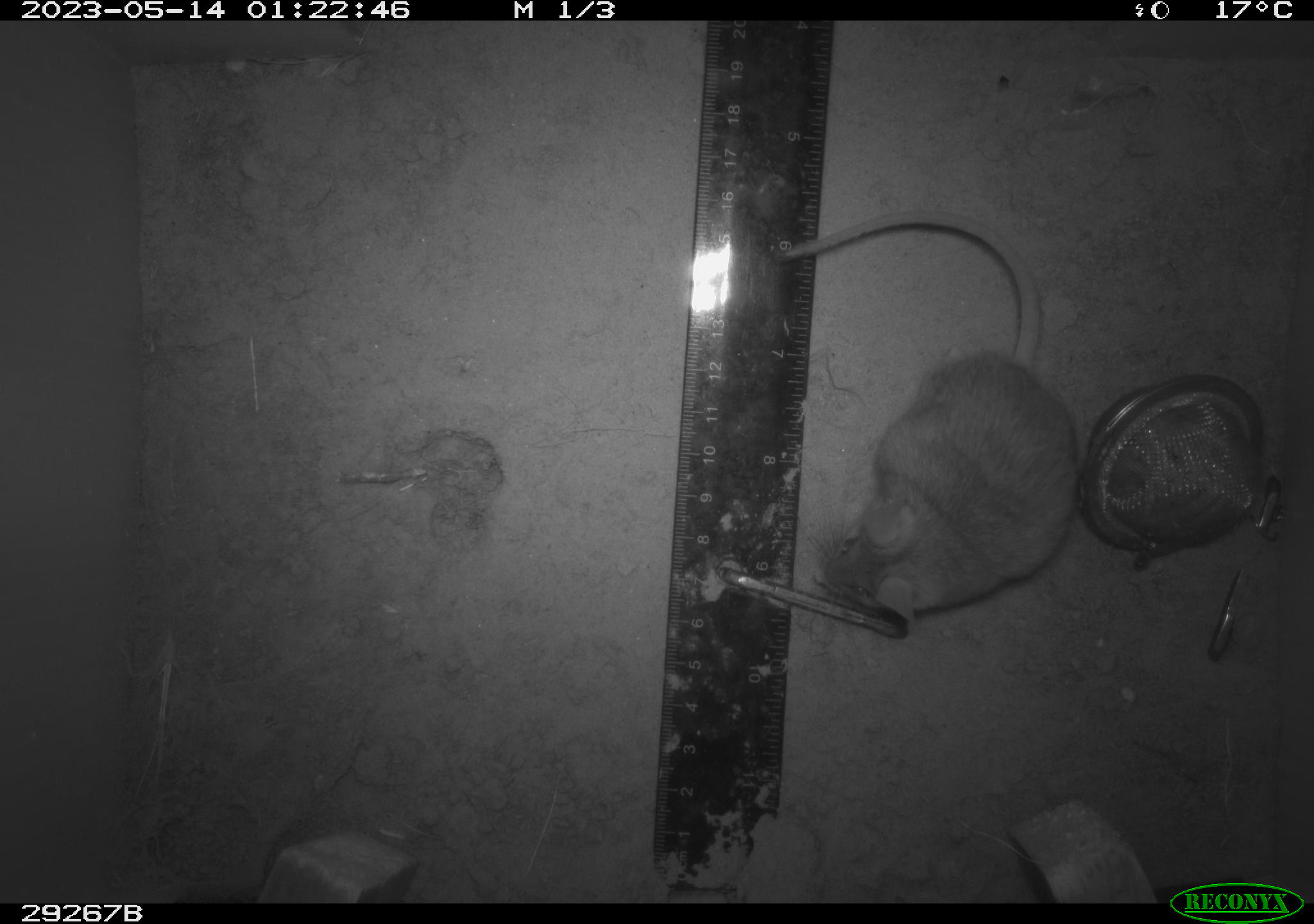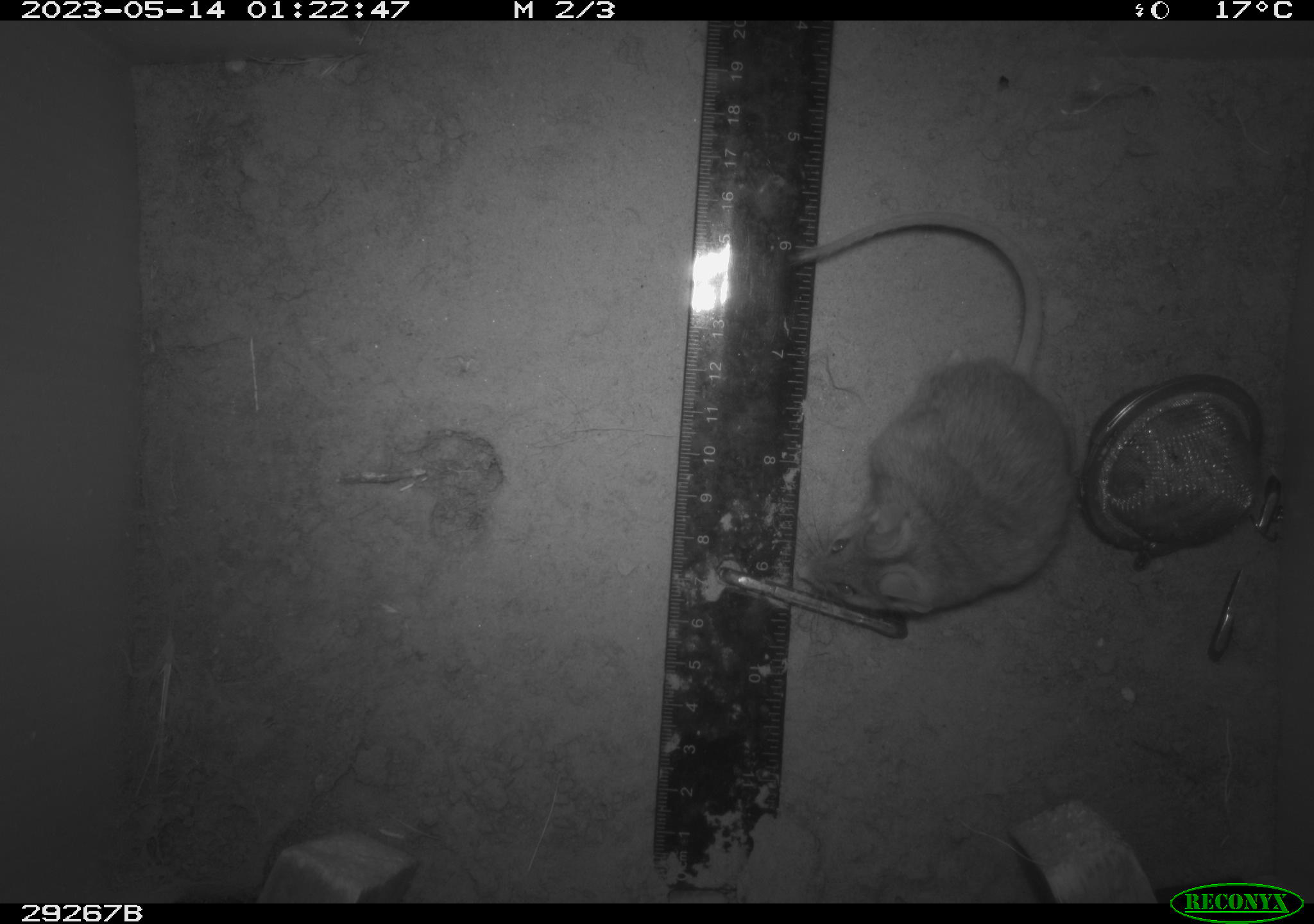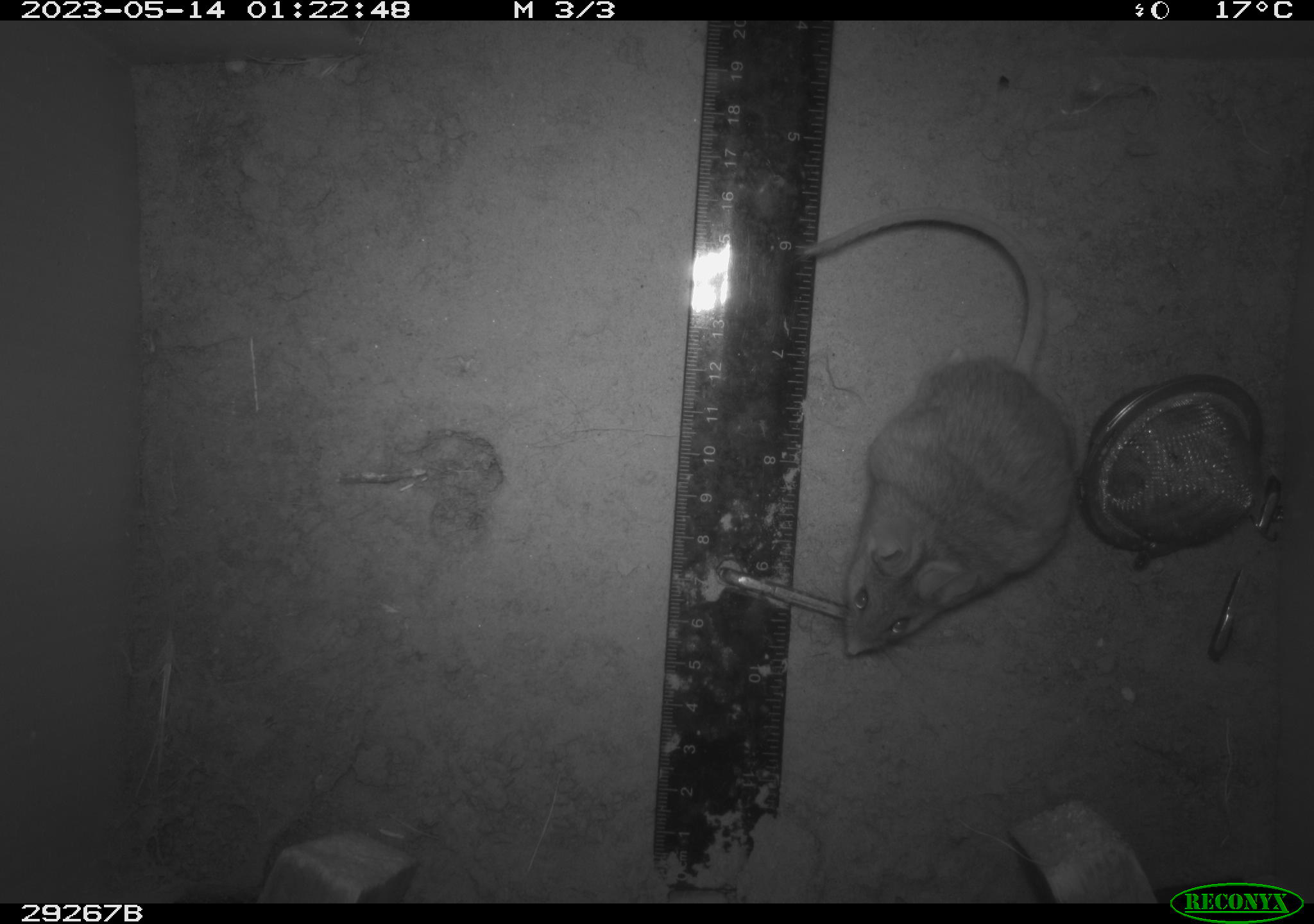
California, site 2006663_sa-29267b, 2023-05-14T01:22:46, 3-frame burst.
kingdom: Animalia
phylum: Chordata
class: Mammalia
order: Rodentia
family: Cricetidae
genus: Peromyscus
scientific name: Peromyscus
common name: deer mice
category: peromyscus species